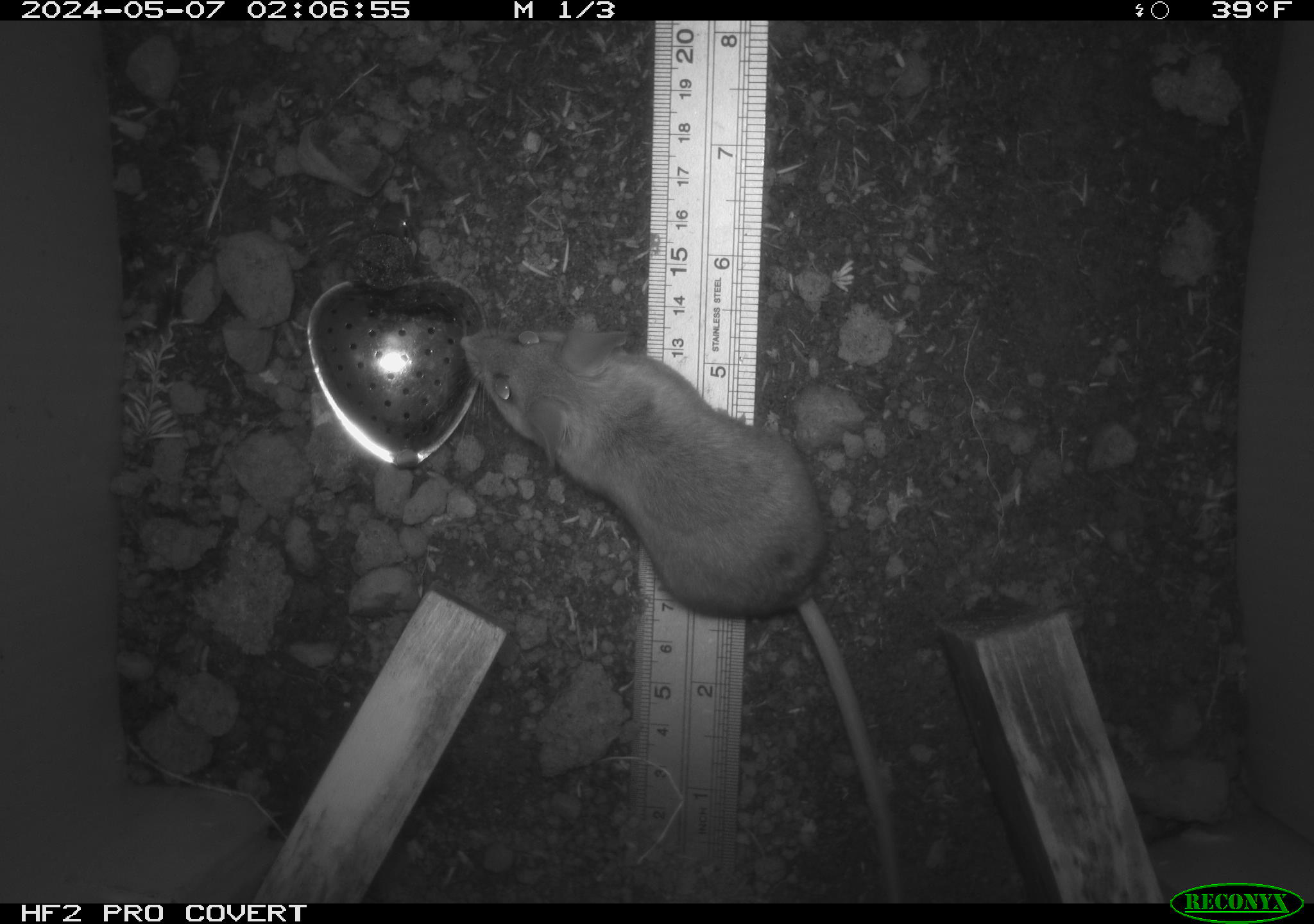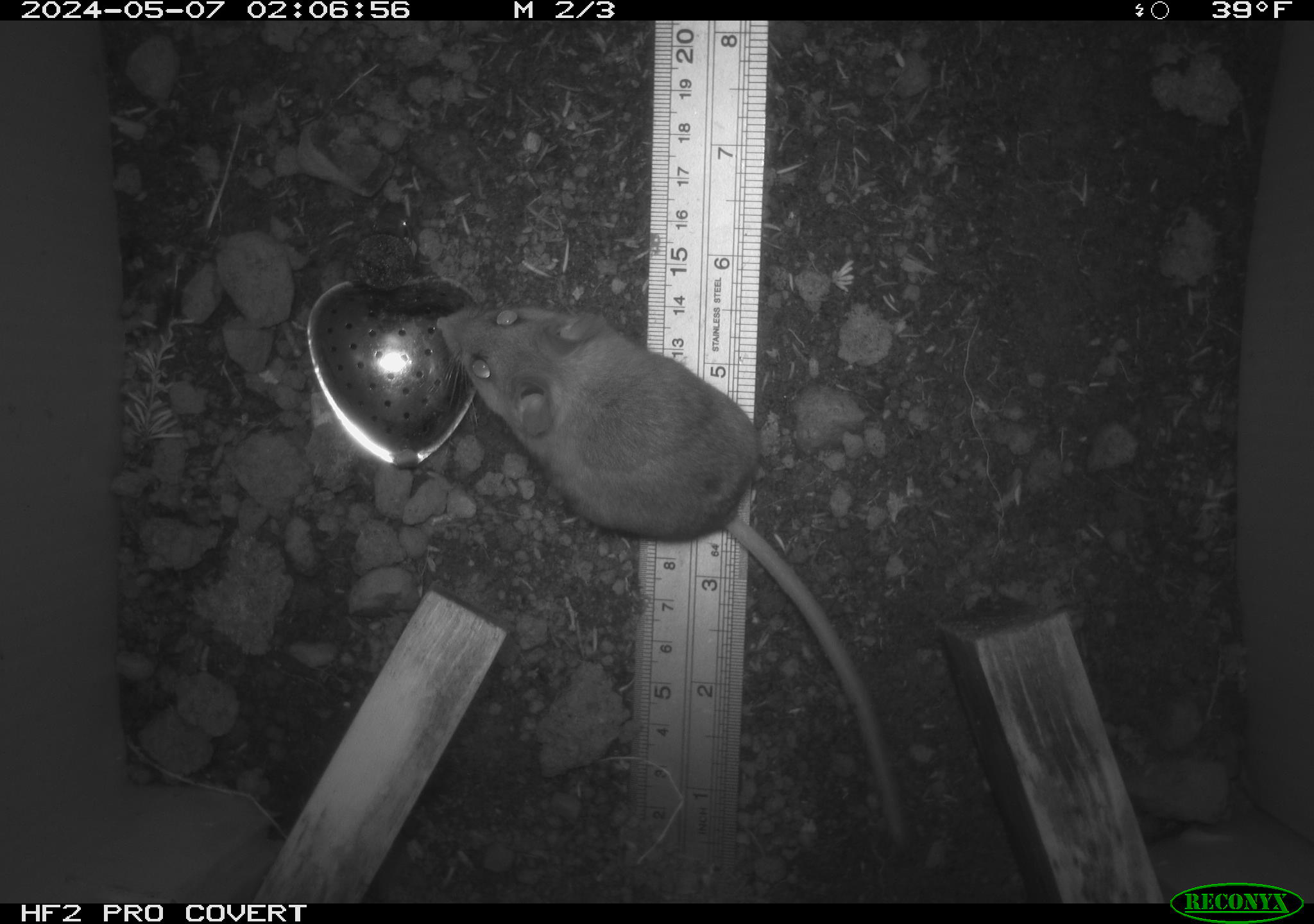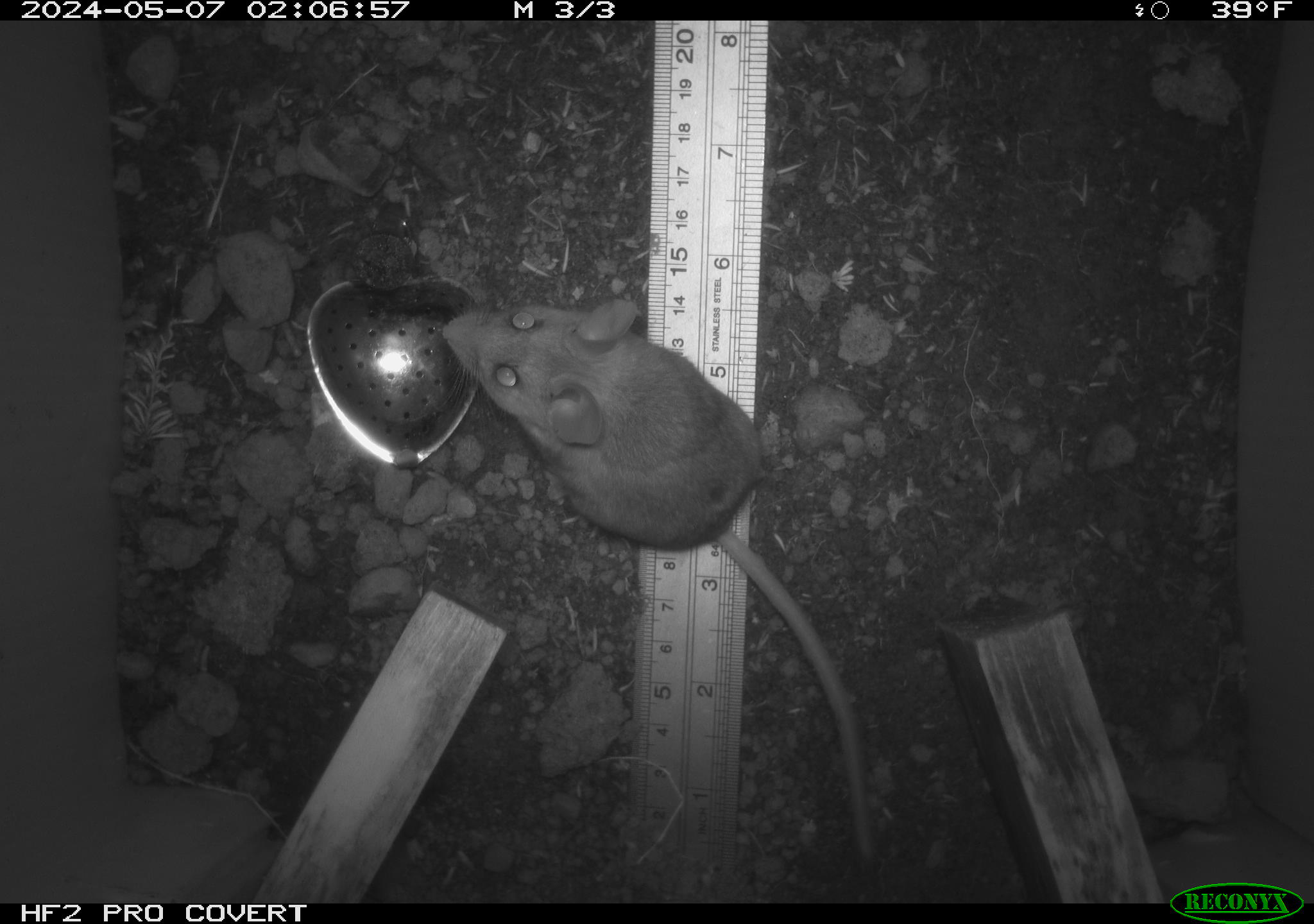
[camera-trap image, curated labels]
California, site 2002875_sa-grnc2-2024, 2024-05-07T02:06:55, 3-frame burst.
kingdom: Animalia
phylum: Chordata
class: Mammalia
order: Rodentia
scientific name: Rodentia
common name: rodent